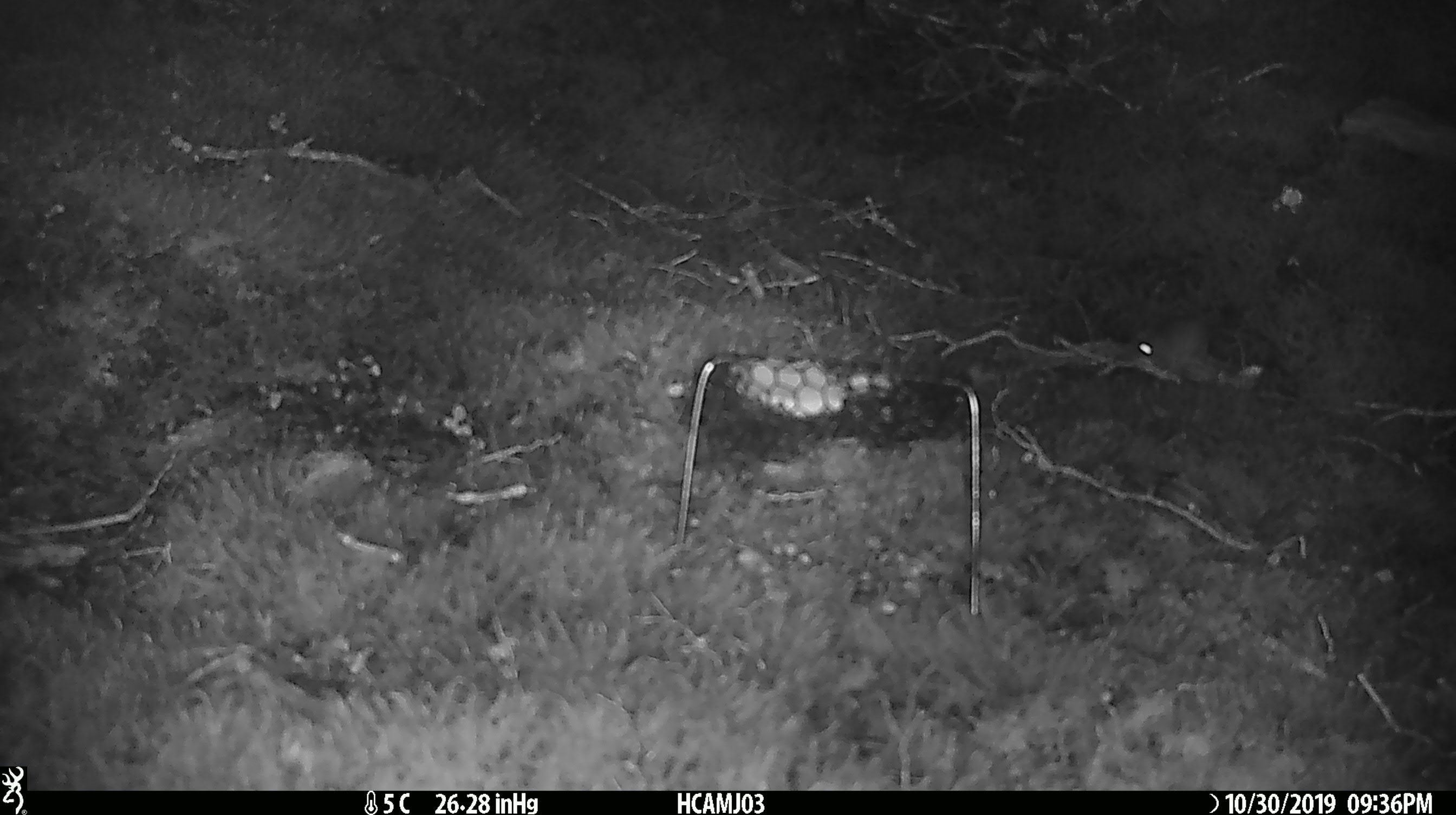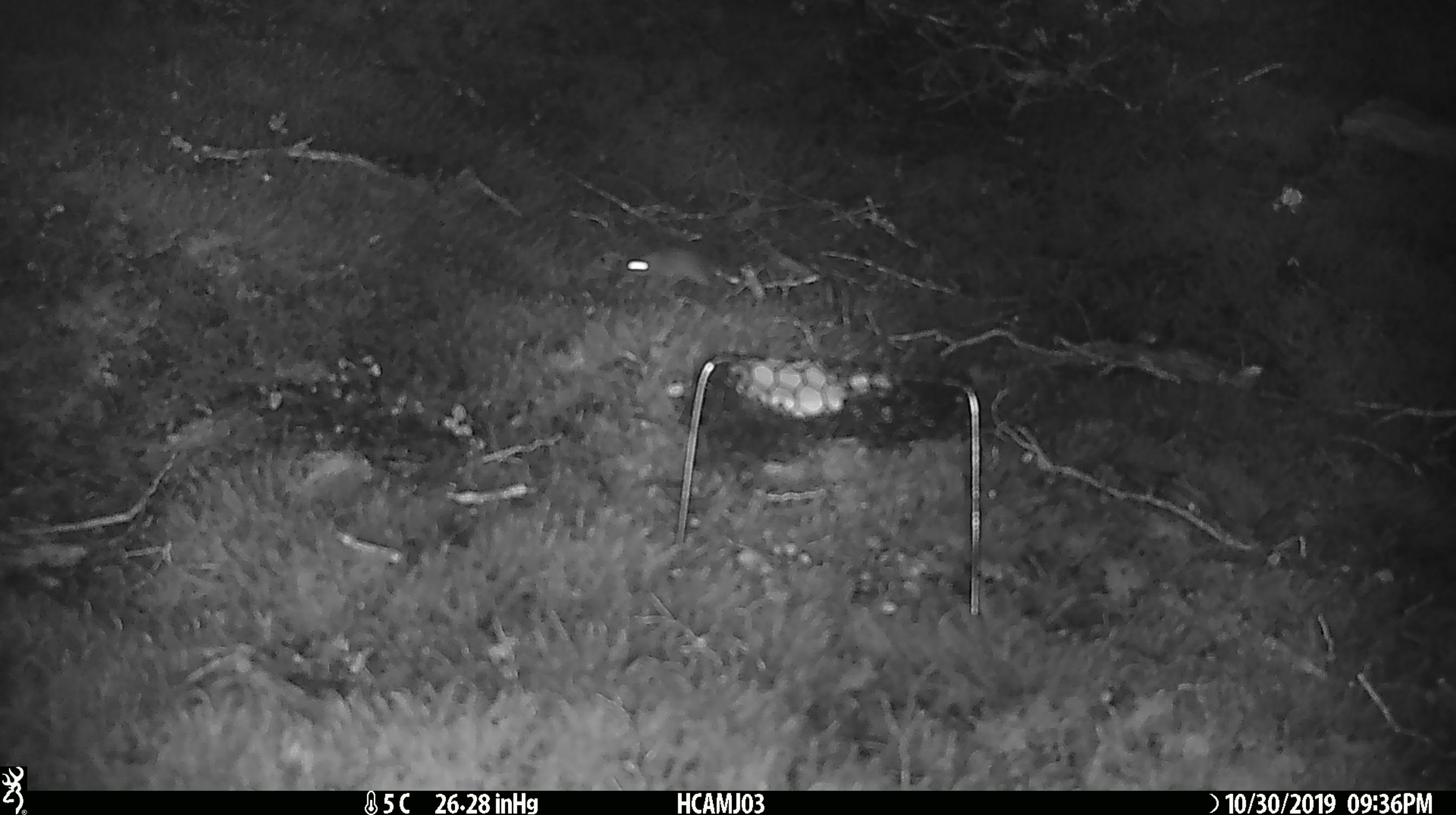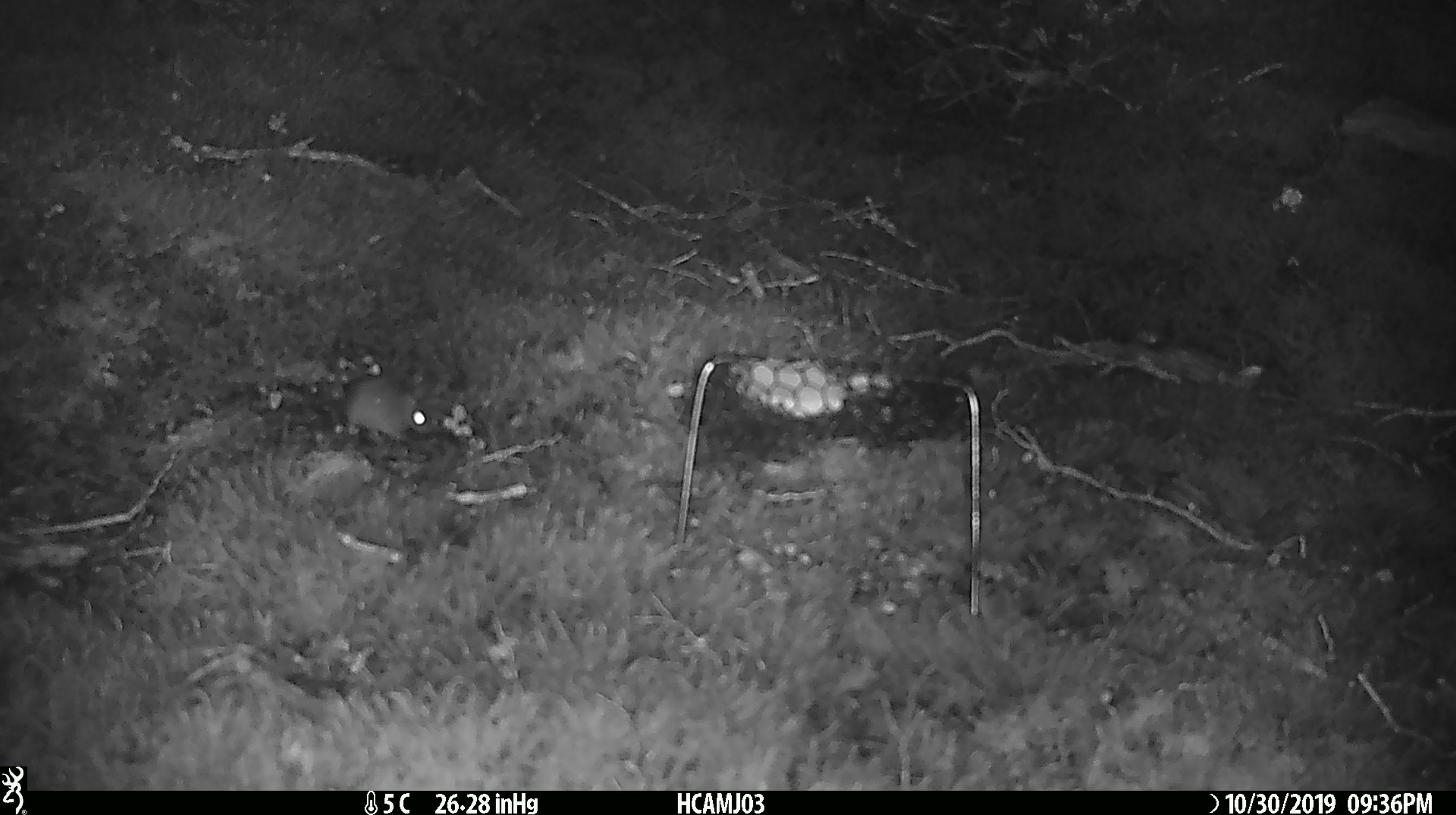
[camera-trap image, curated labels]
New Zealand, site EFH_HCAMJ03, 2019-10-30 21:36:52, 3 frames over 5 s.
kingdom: Animalia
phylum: Chordata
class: Mammalia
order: Rodentia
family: Muridae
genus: Mus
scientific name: Mus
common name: mouse